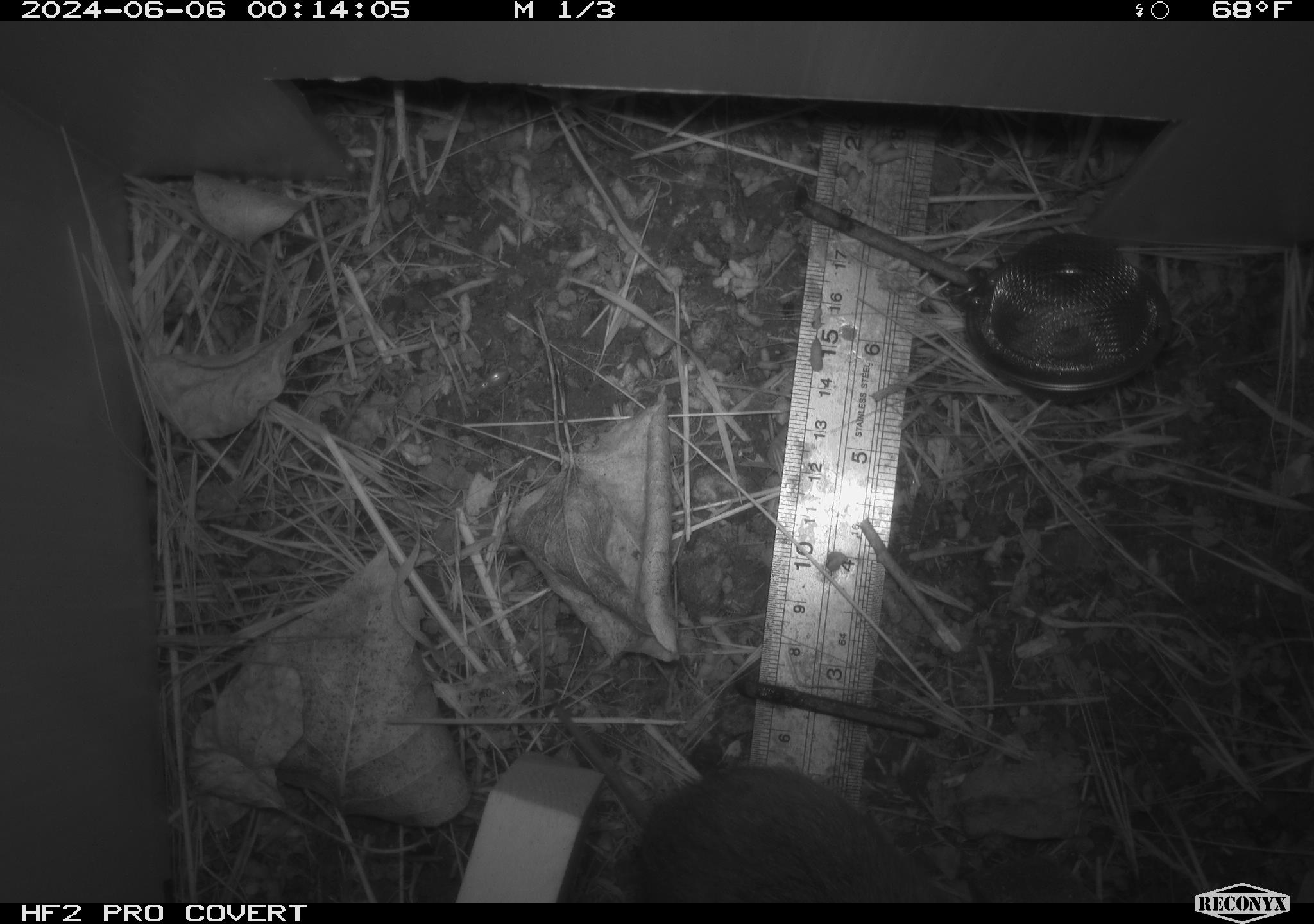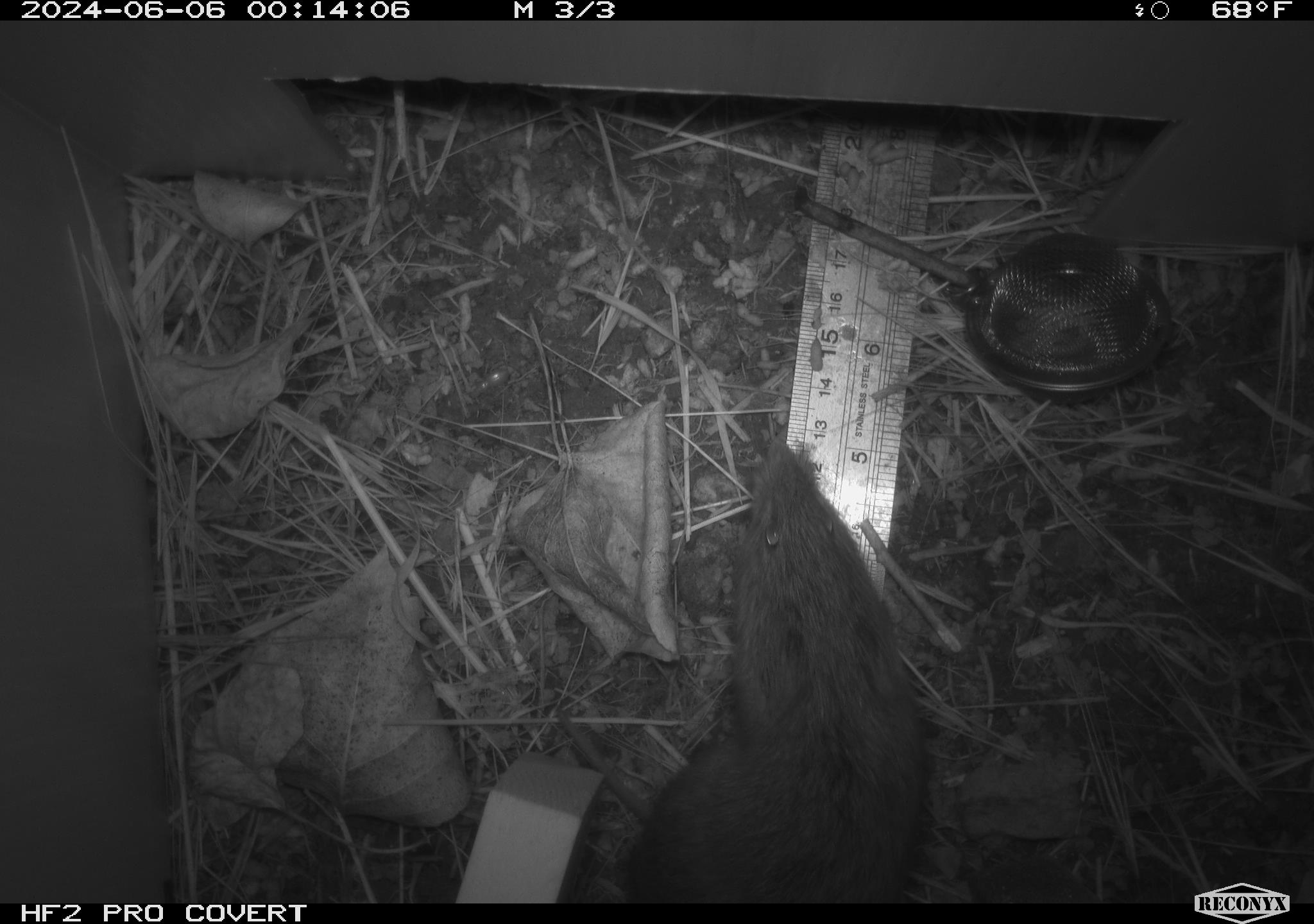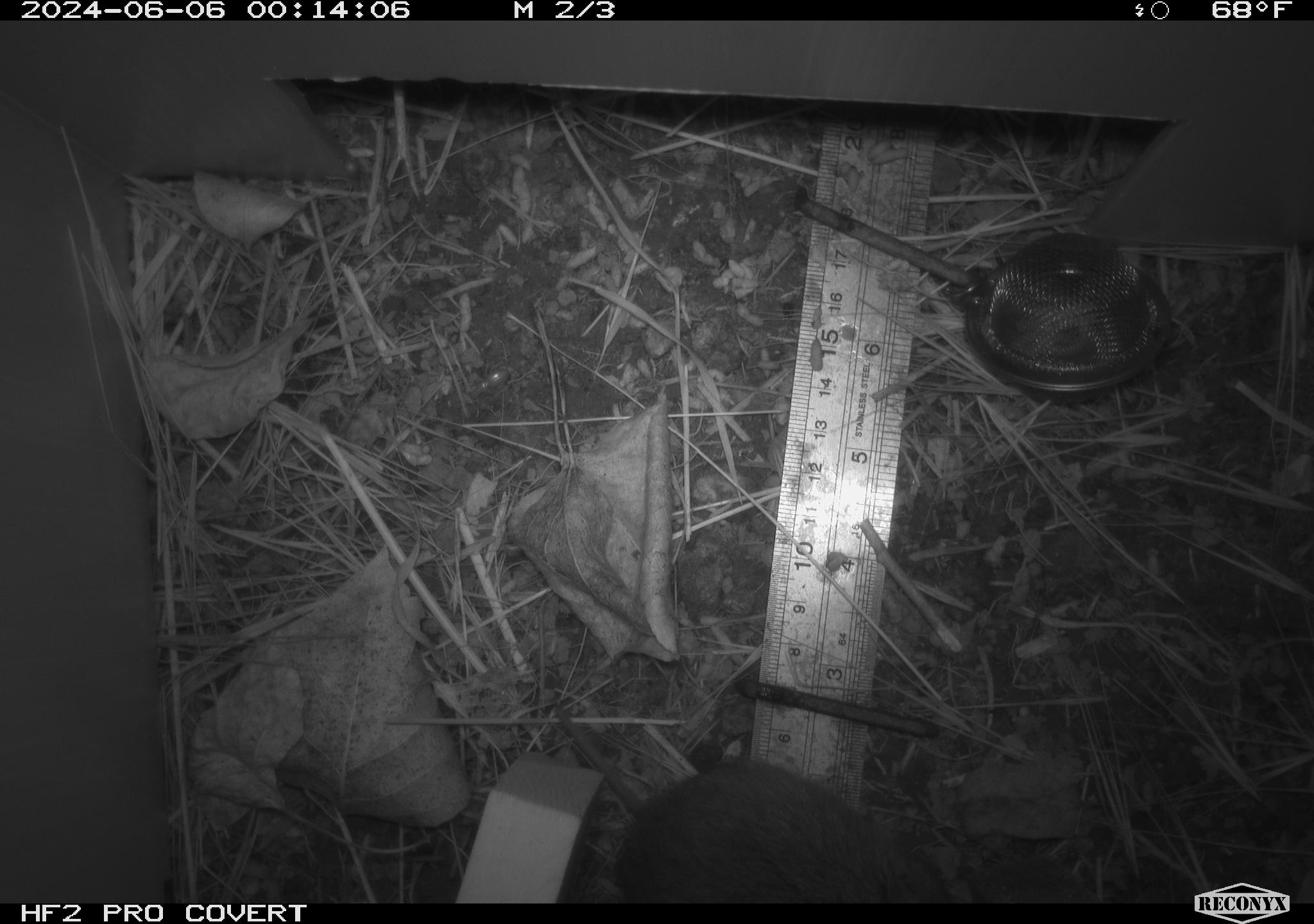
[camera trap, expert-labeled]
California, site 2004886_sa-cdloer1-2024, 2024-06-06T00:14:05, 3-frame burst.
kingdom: Animalia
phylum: Chordata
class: Mammalia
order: Rodentia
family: Cricetidae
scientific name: Arvicolinae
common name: voles, lemmings, and muskrats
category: arvicolinae subfamily